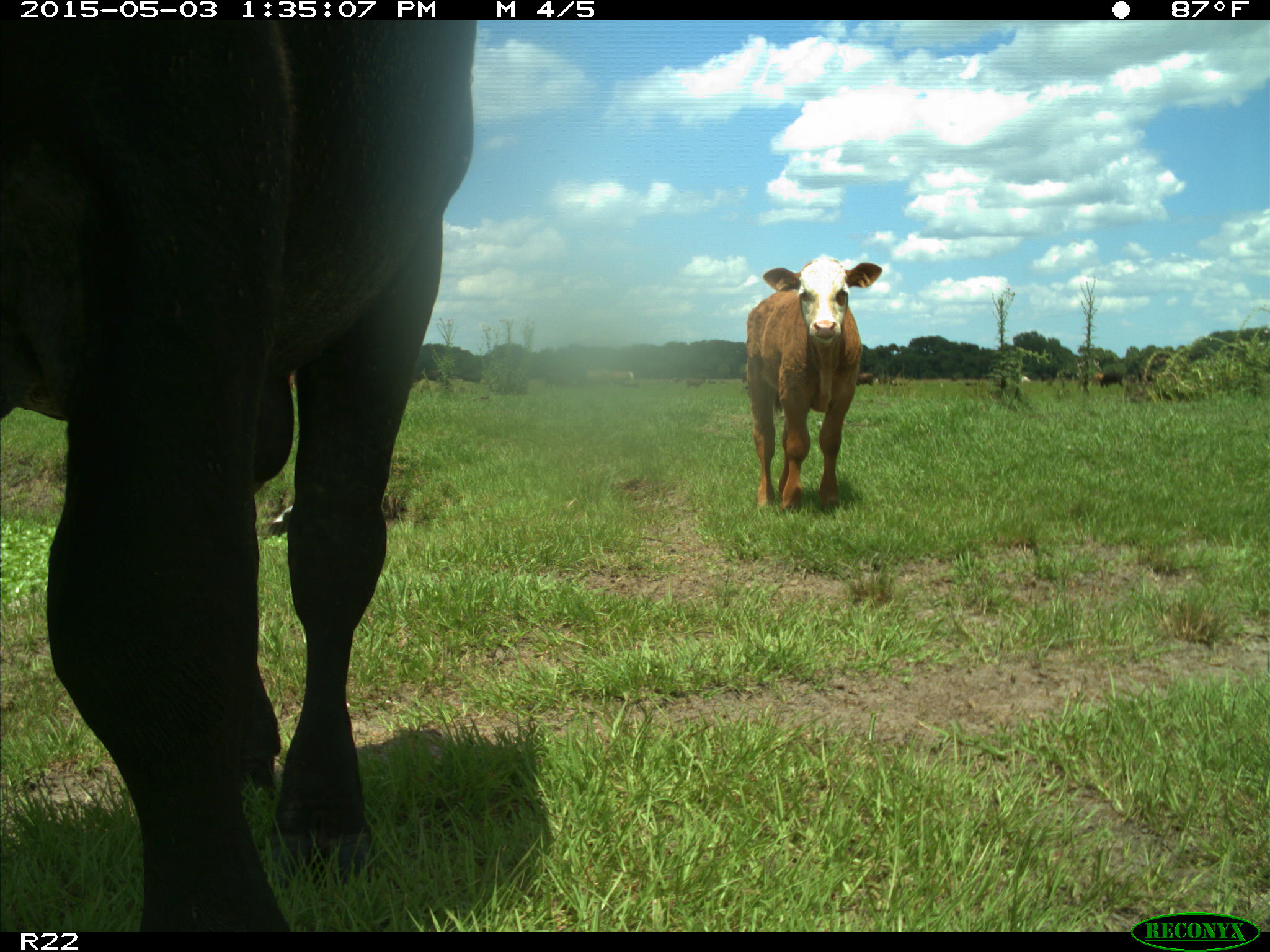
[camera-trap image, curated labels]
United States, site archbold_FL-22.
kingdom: Animalia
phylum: Chordata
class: Mammalia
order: Artiodactyla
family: Bovidae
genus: Bos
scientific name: Bos taurus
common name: domestic cow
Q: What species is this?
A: Bos taurus (domestic cow).